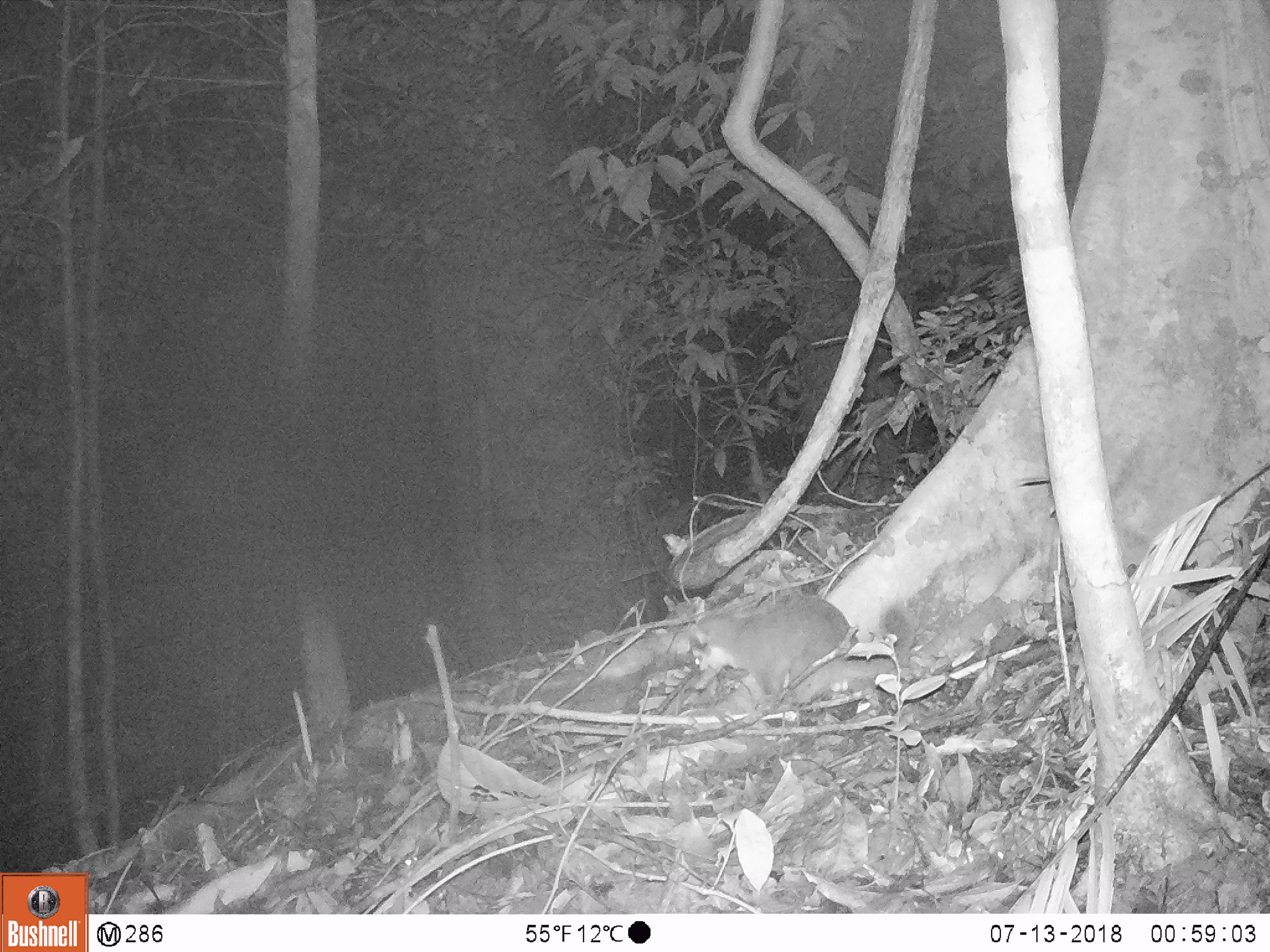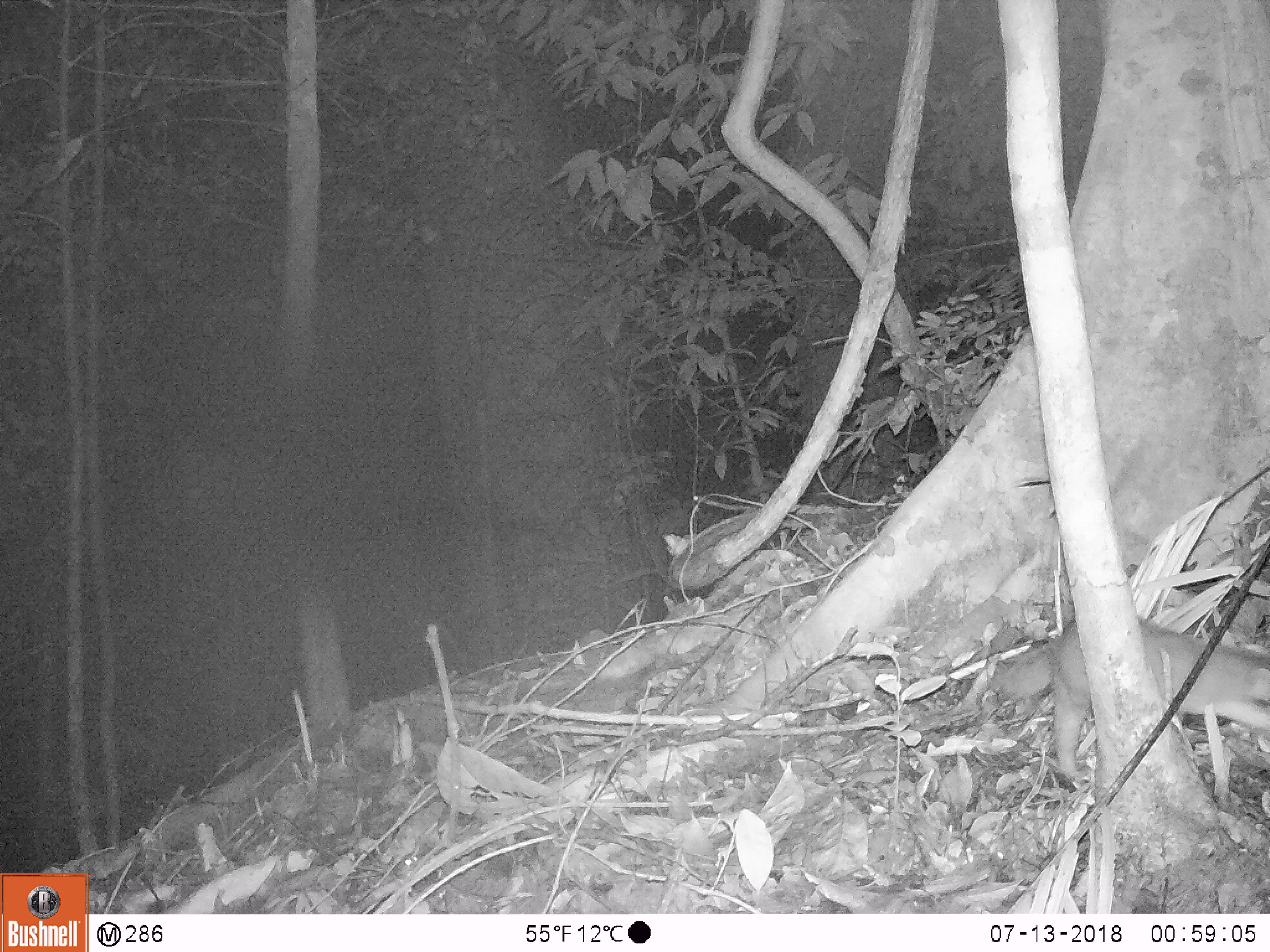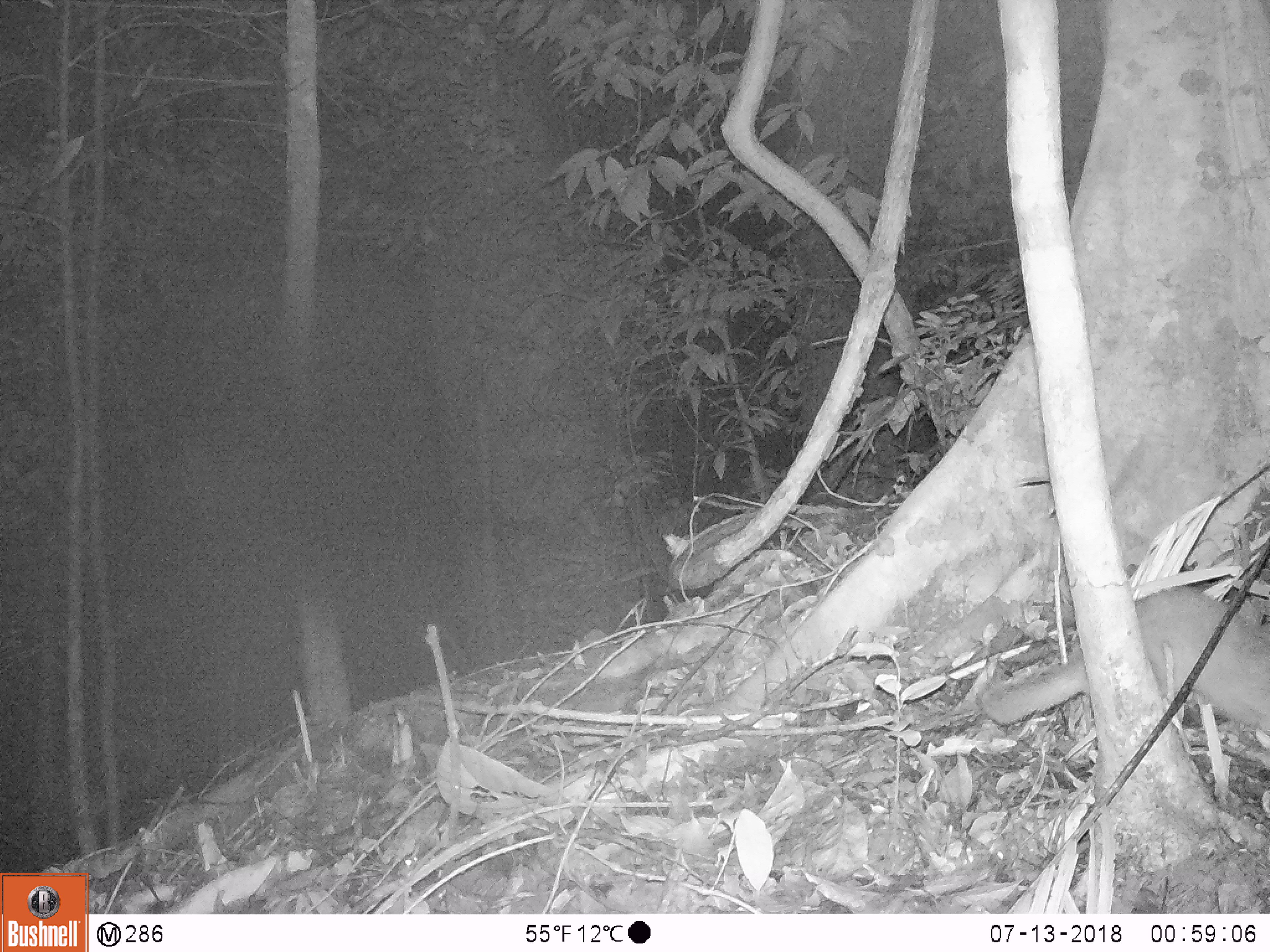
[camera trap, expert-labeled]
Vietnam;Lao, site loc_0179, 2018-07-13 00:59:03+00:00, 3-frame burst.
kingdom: Animalia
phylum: Chordata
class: Mammalia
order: Carnivora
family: Mustelidae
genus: Melogale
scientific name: Melogale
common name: ferret badger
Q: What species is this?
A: Ferret badger (Melogale).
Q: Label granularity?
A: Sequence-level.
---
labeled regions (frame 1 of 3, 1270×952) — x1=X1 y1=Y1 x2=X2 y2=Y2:
ferret badger: x1=690 y1=595 x2=858 y2=701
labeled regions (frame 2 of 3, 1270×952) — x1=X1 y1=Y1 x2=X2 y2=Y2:
ferret badger: x1=988 y1=616 x2=1270 y2=783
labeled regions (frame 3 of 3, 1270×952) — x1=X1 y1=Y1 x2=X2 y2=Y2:
ferret badger: x1=980 y1=585 x2=1270 y2=734